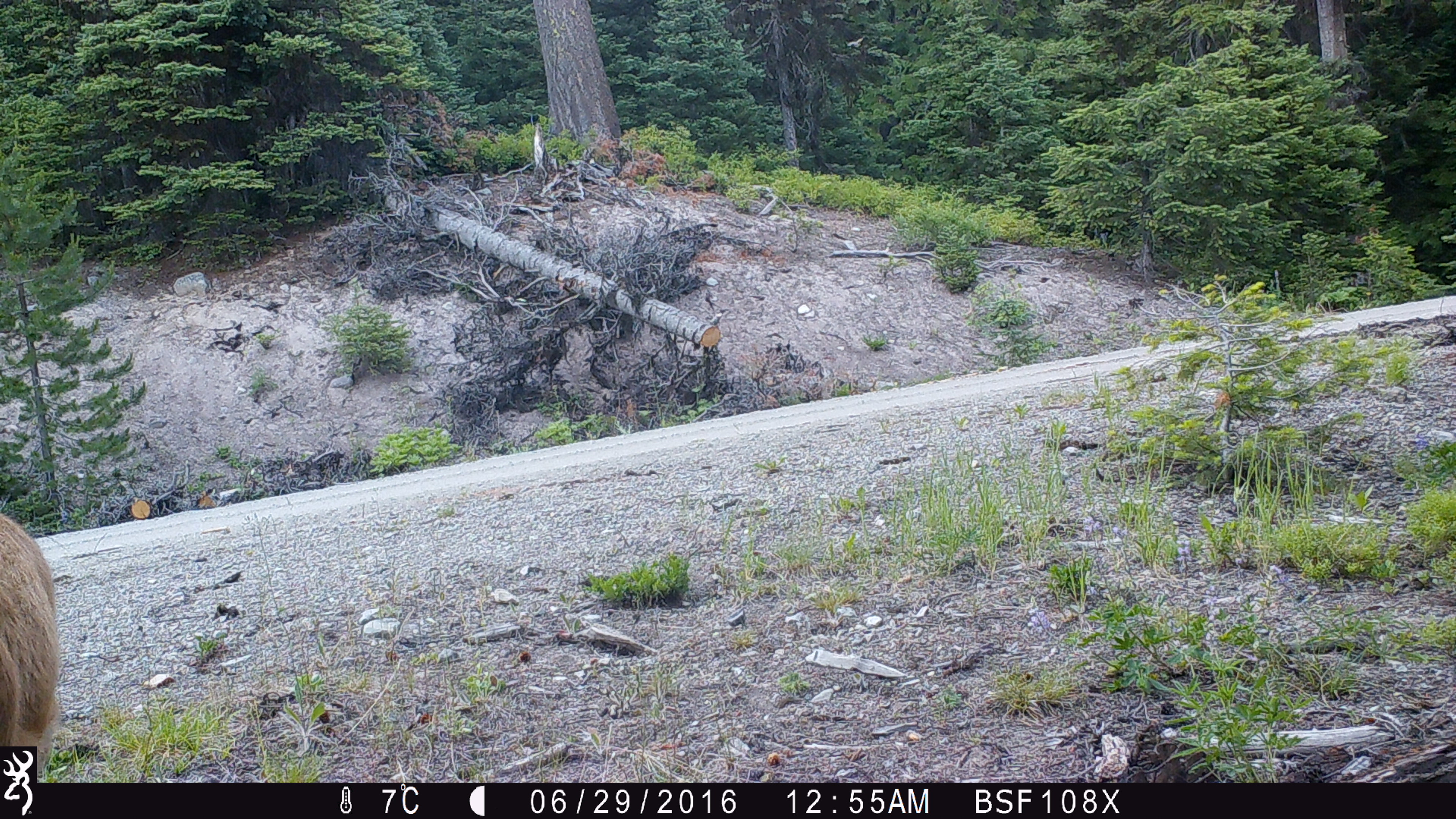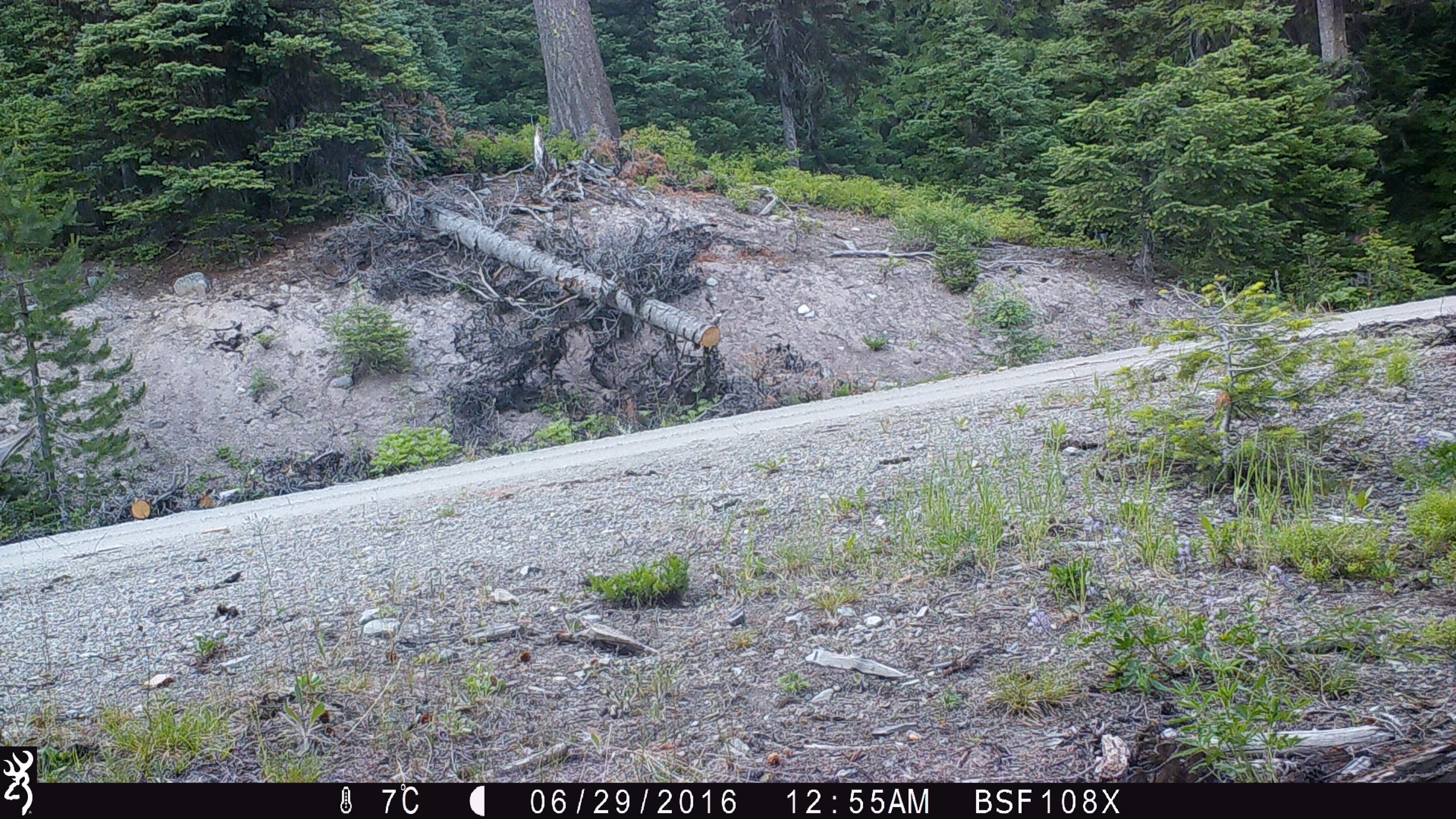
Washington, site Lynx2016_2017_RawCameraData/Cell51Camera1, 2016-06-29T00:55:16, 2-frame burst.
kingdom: Animalia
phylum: Chordata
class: Mammalia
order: Artiodactyla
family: Cervidae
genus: Odocoileus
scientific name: Odocoileus hemionus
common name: mule deer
Odocoileus hemionus (mule deer). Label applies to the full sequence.